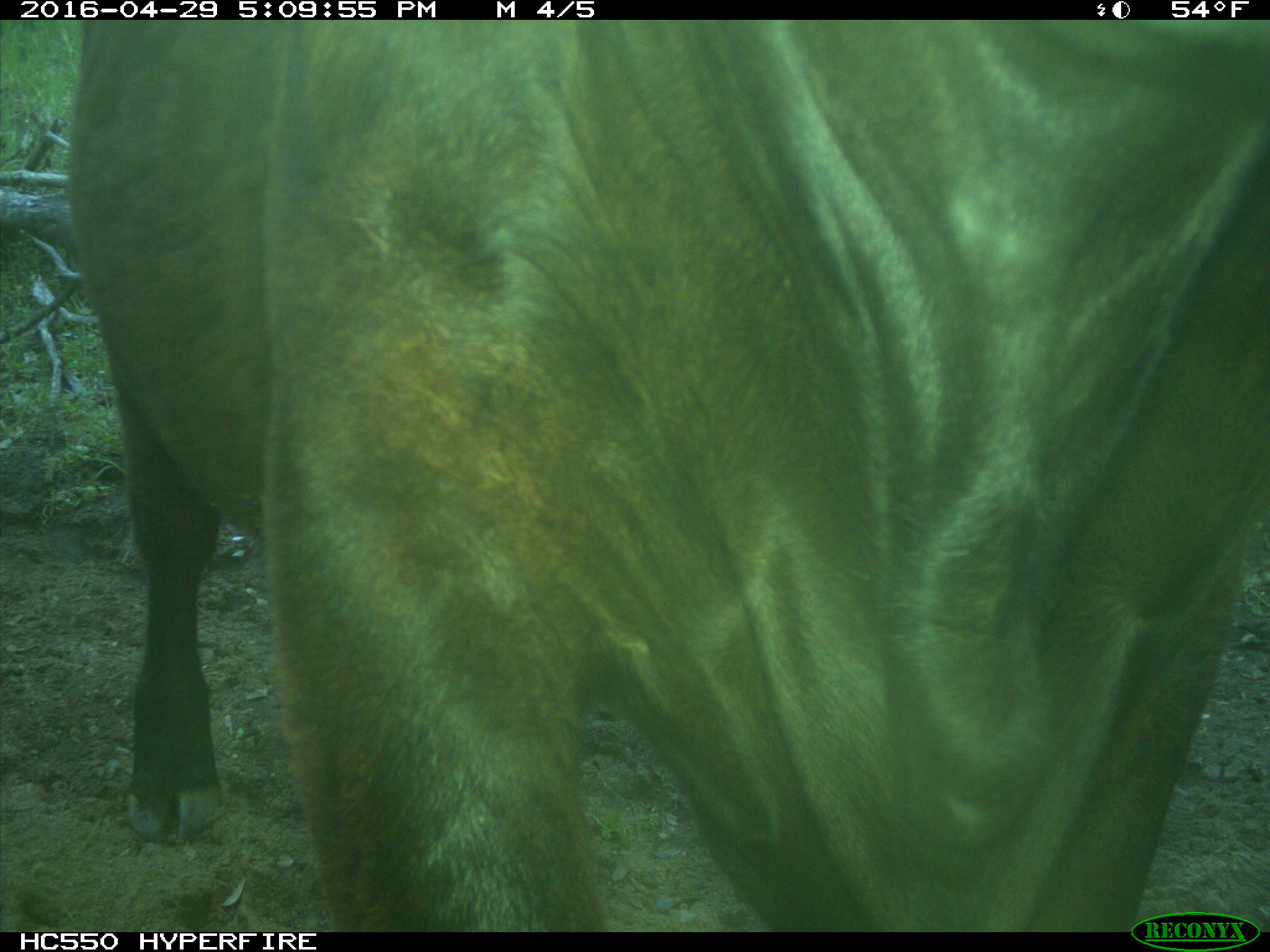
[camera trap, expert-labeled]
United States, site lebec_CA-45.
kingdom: Animalia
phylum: Chordata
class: Mammalia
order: Artiodactyla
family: Bovidae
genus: Bos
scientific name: Bos taurus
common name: domestic cow